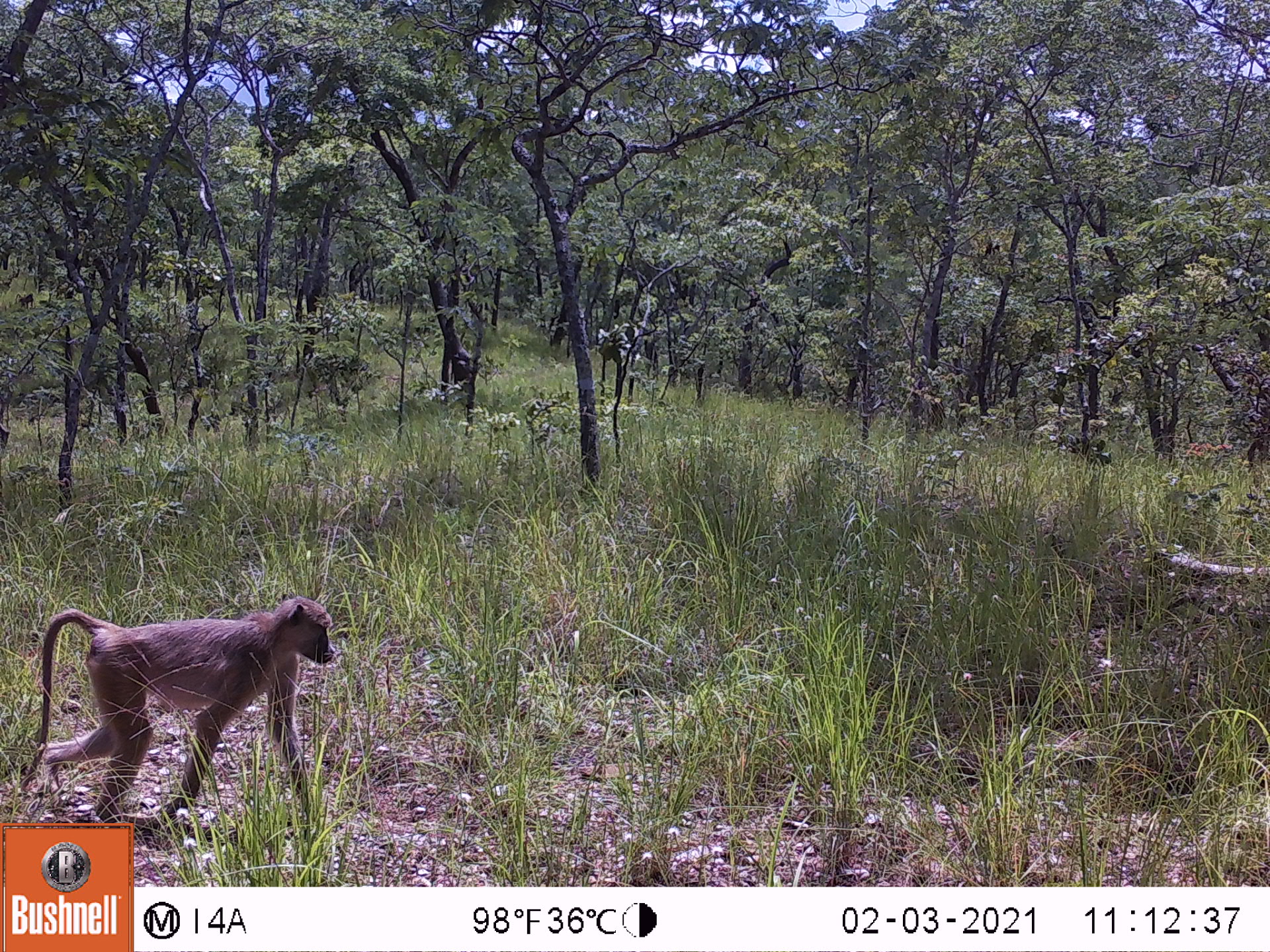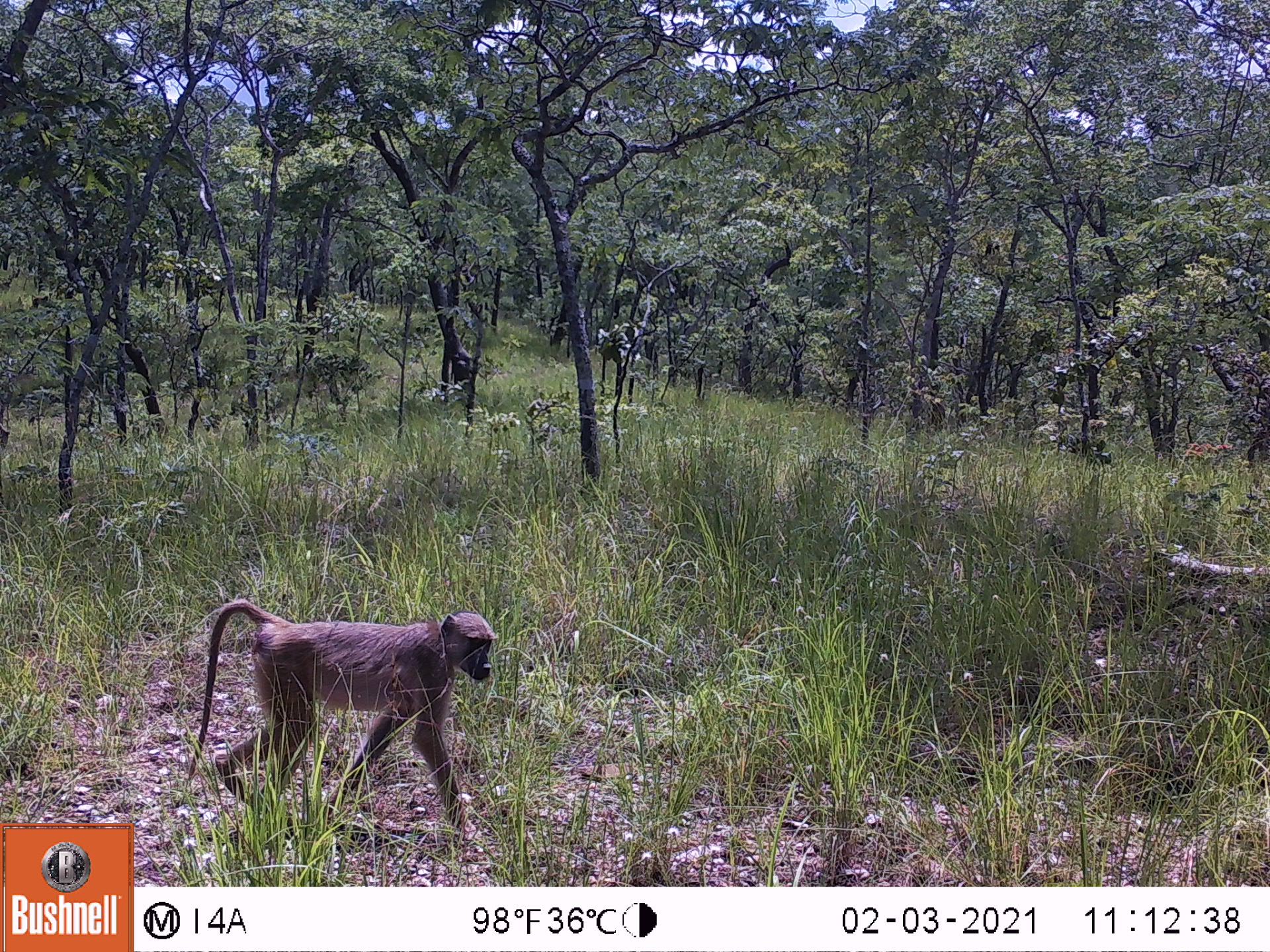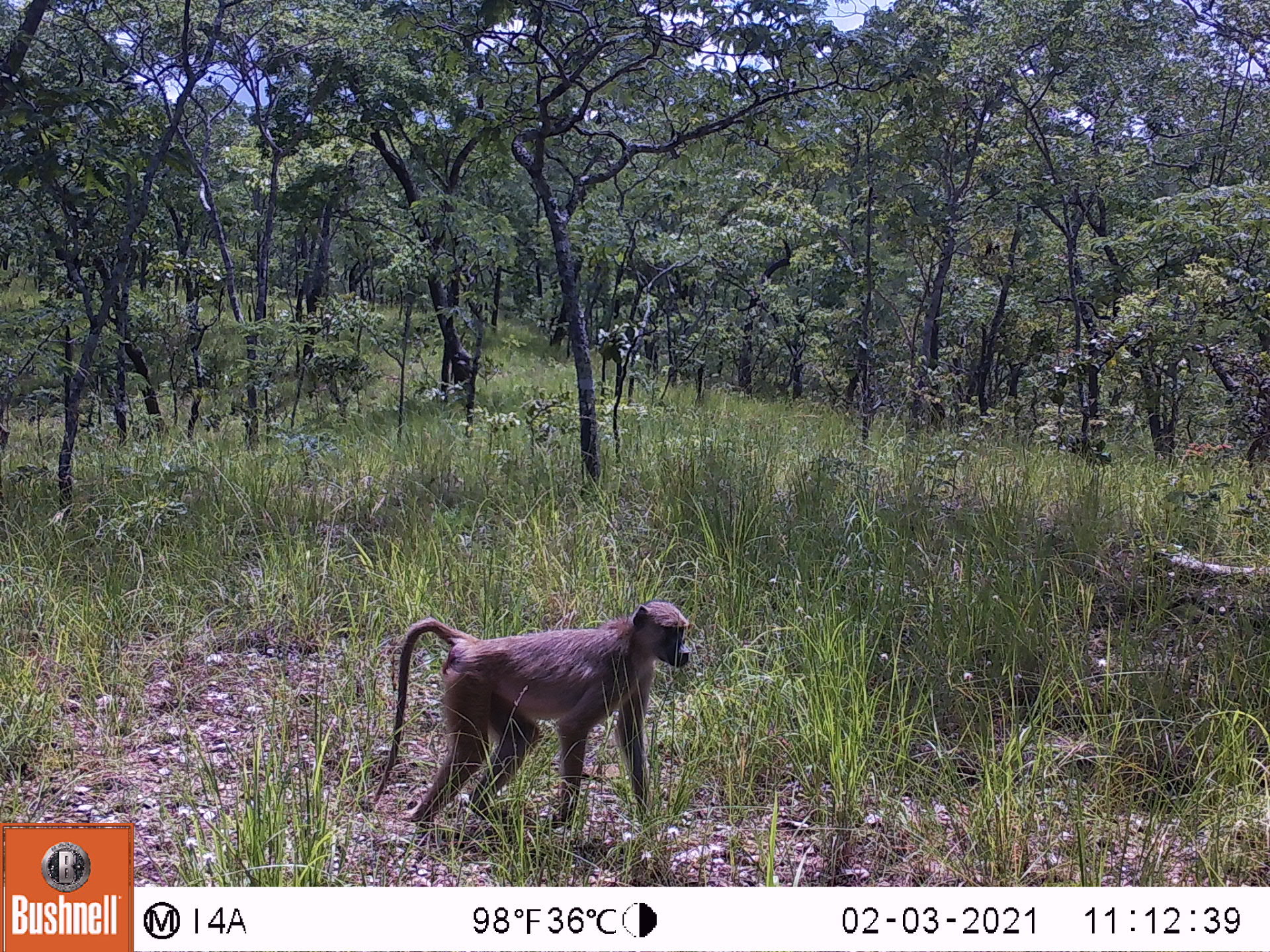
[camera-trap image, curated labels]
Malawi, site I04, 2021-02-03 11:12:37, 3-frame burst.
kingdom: Animalia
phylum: Chordata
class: Mammalia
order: Primates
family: Cercopithecidae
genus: Papio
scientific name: Papio cynocephalus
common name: yellow baboon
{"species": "yellow baboon (Papio cynocephalus)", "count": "1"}